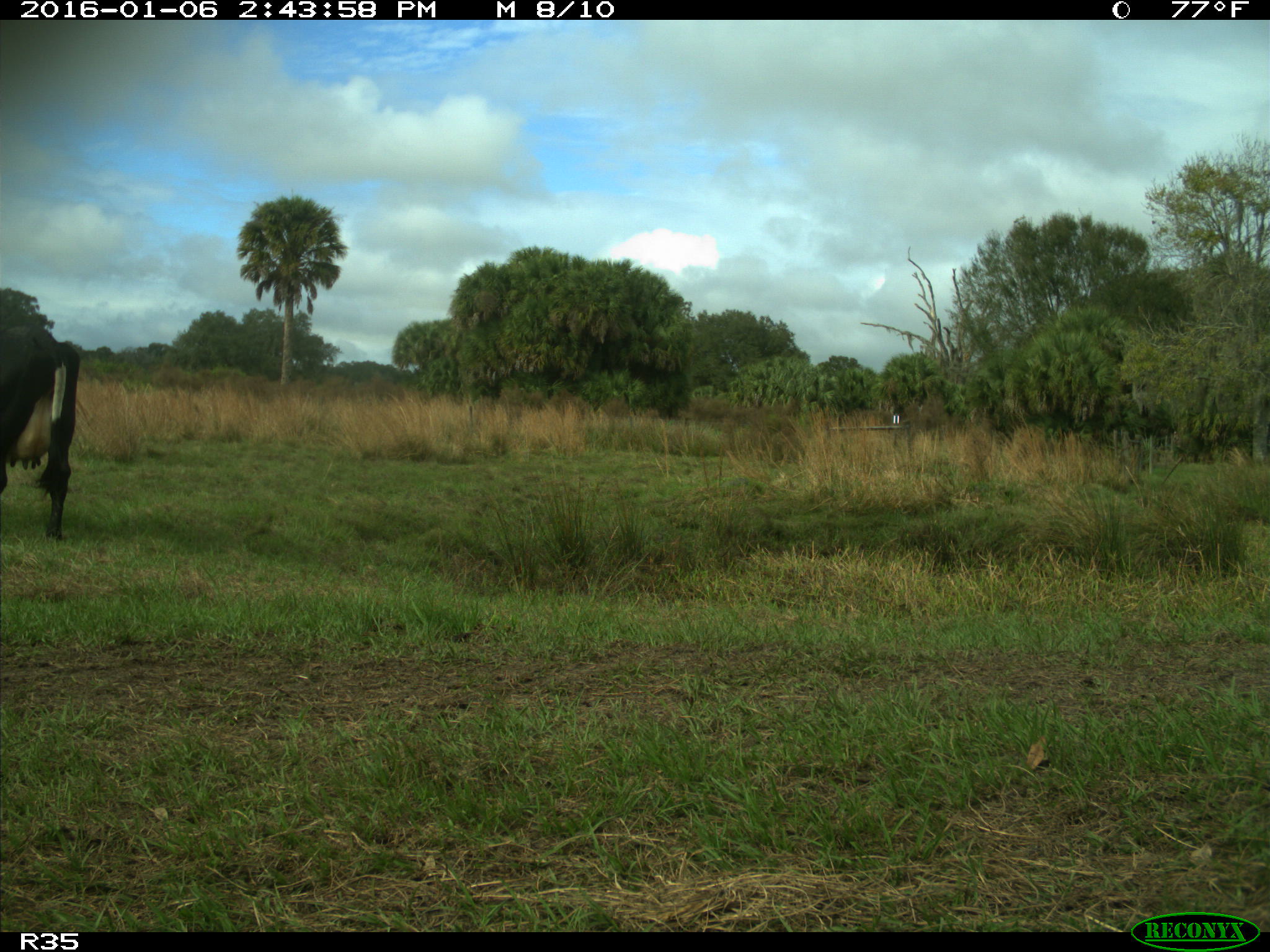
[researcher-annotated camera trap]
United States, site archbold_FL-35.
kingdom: Animalia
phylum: Chordata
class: Mammalia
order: Artiodactyla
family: Bovidae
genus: Bos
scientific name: Bos taurus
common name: domestic cow